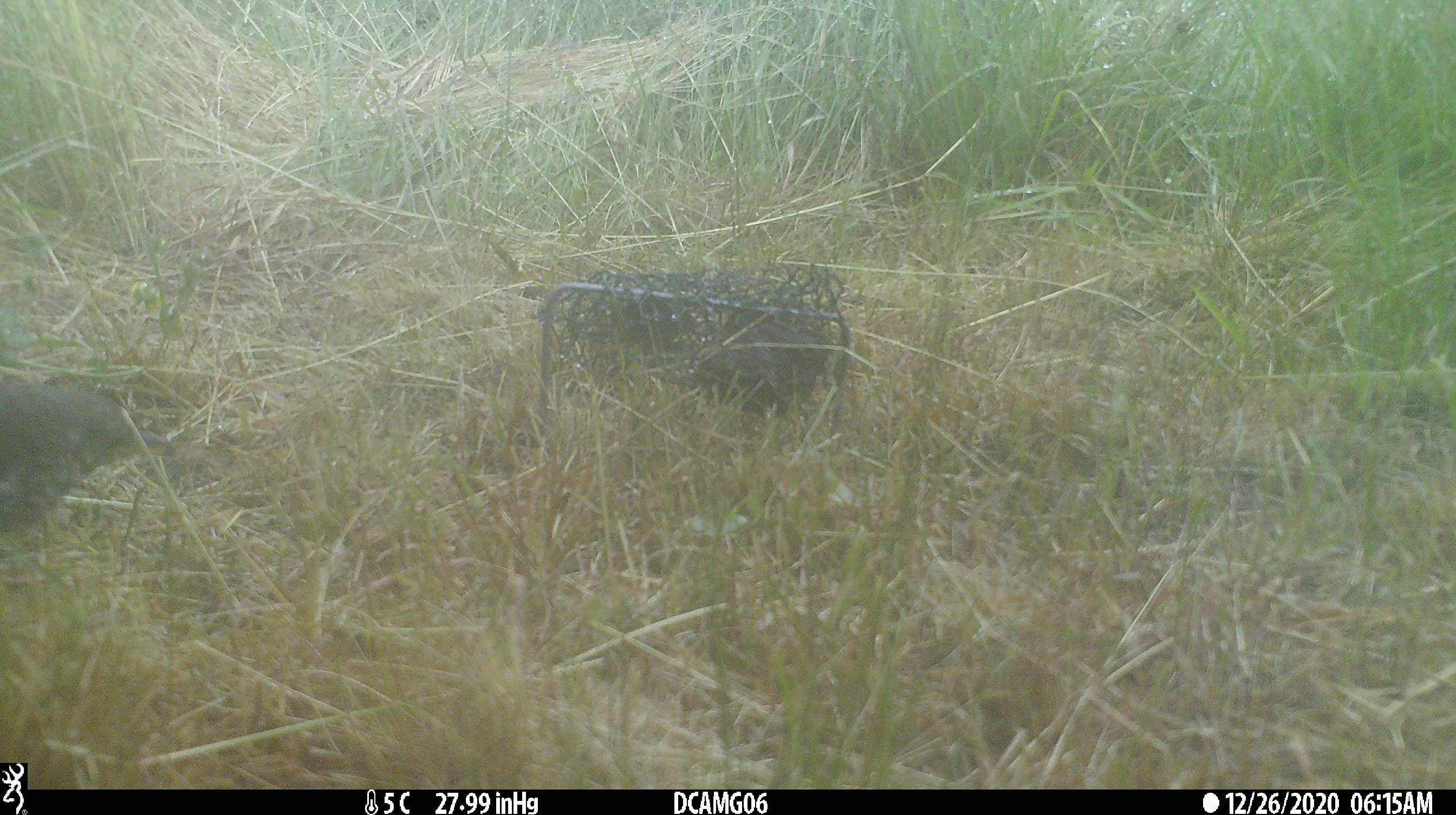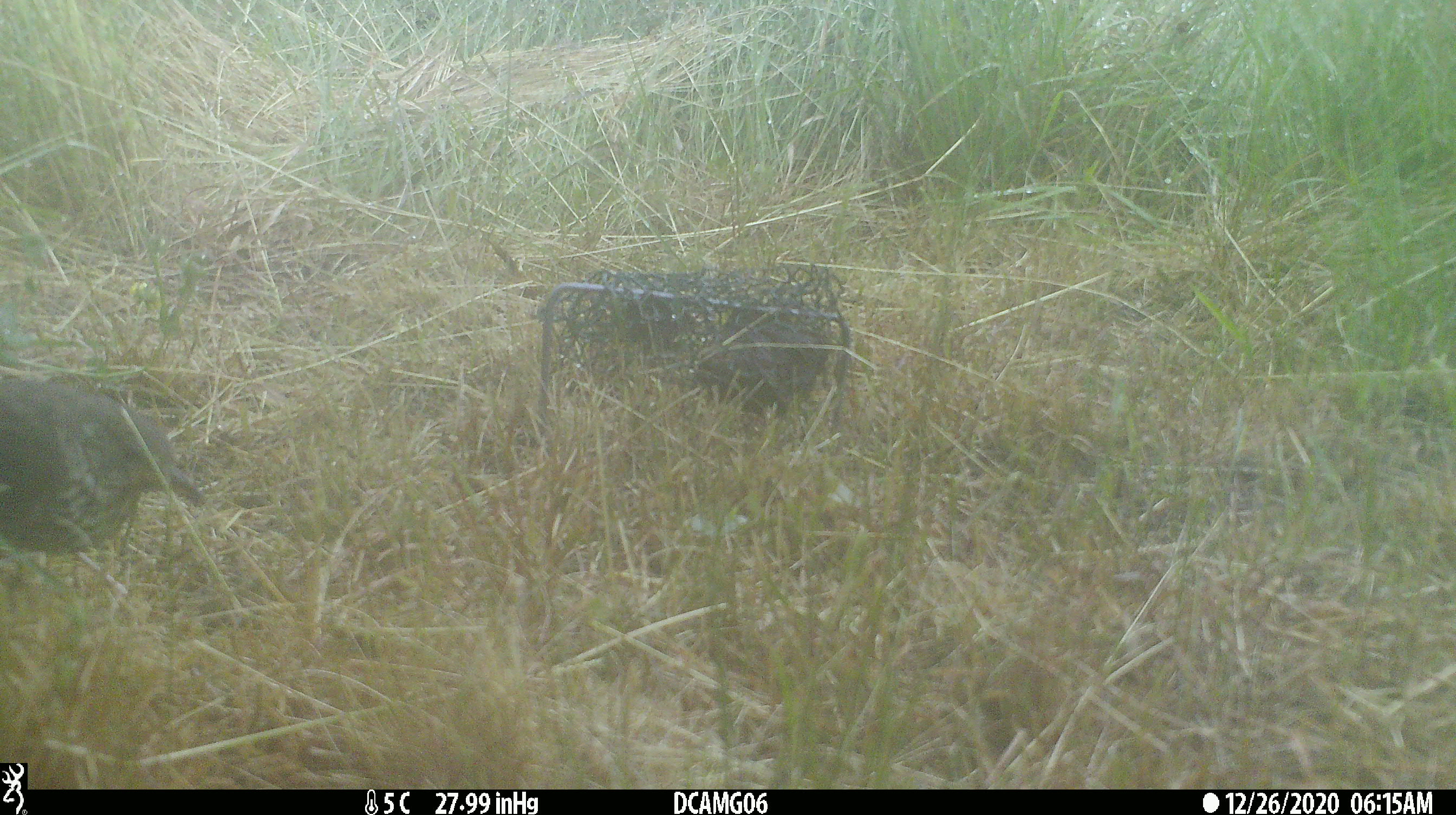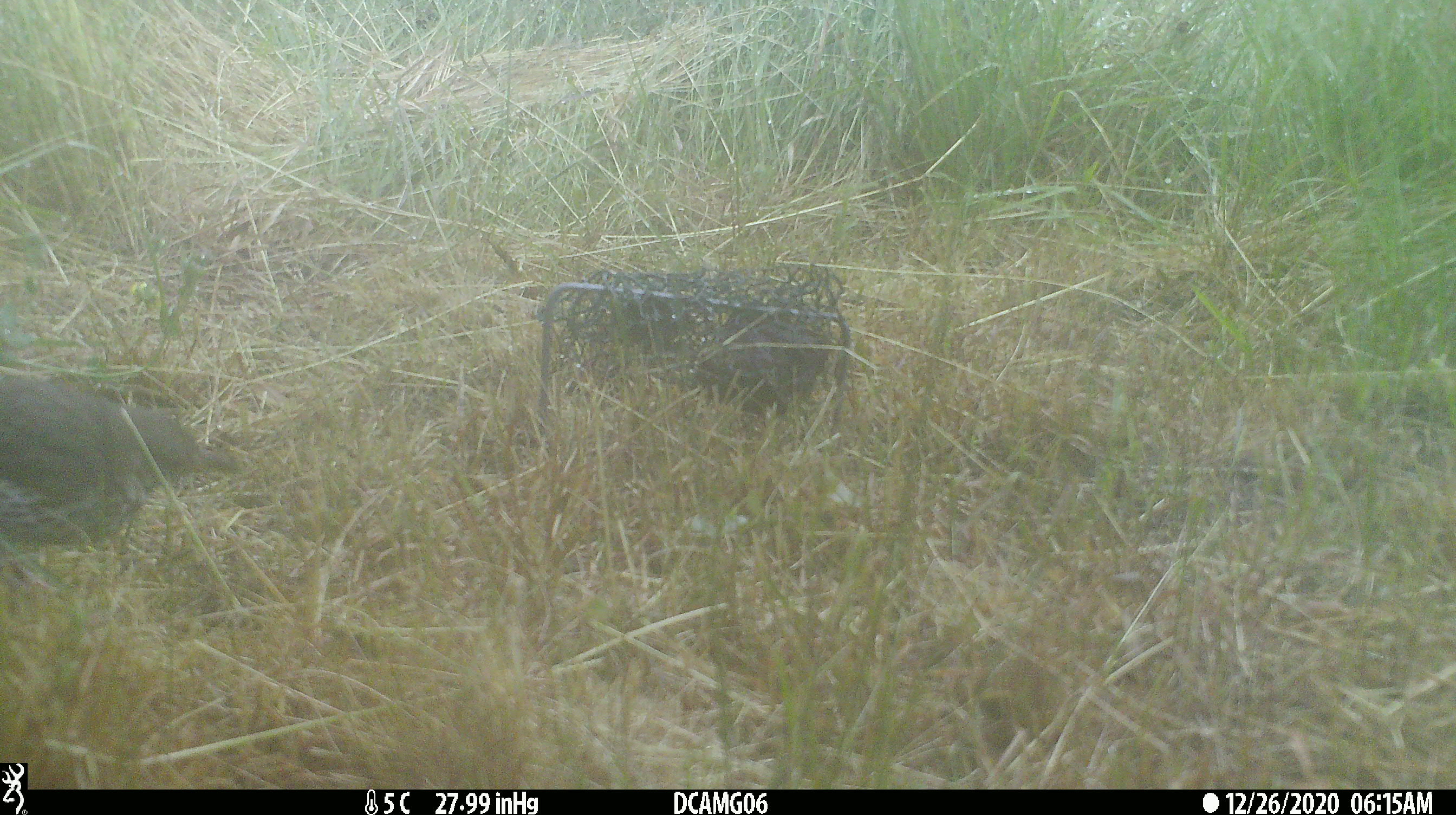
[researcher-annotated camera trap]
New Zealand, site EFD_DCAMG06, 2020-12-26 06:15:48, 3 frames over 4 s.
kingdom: Animalia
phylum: Chordata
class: Aves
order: Passeriformes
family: Turdidae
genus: Turdus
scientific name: Turdus philomelos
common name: song thrush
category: thrush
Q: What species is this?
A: Thrush (song thrush) (Turdus philomelos).